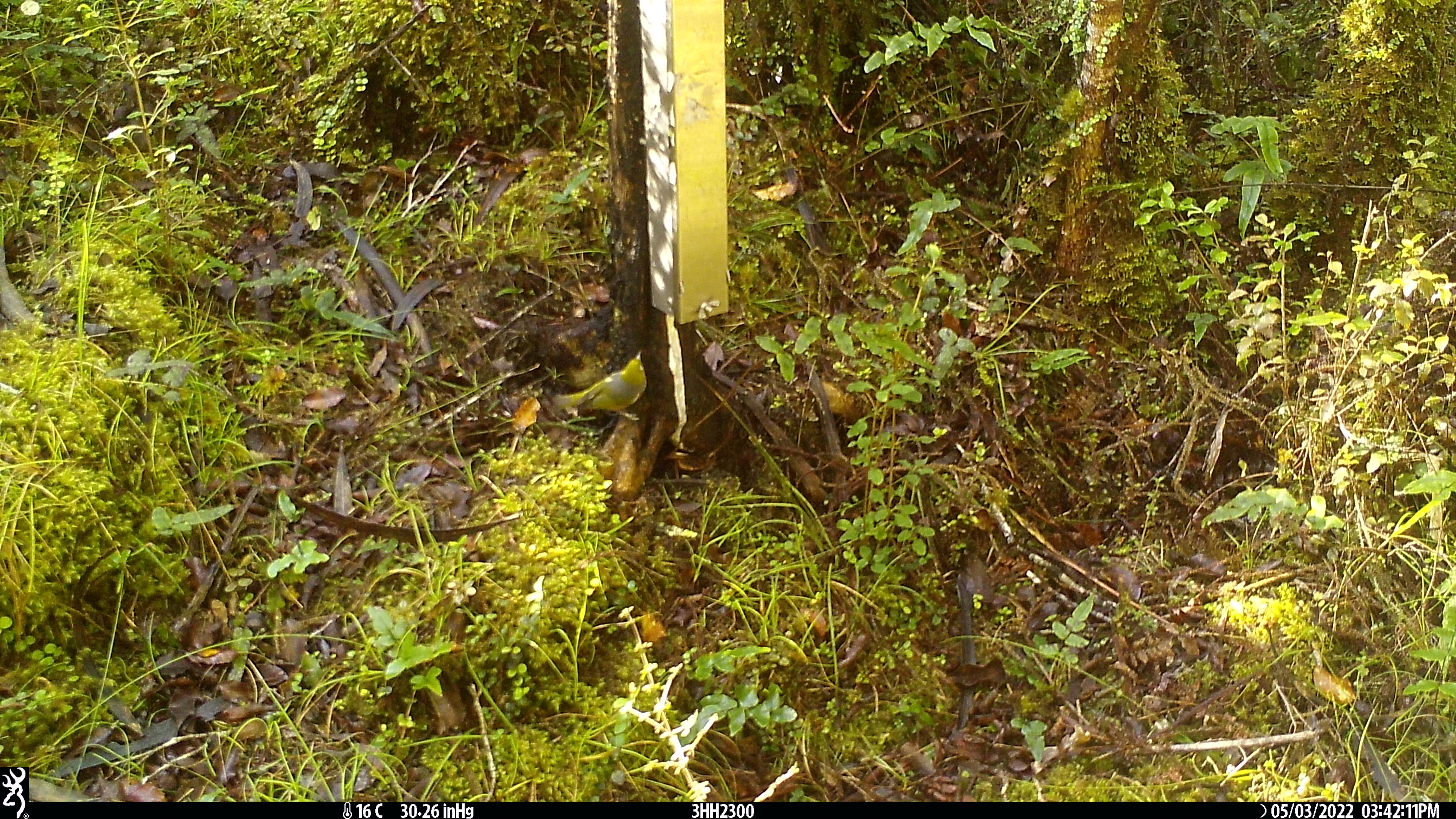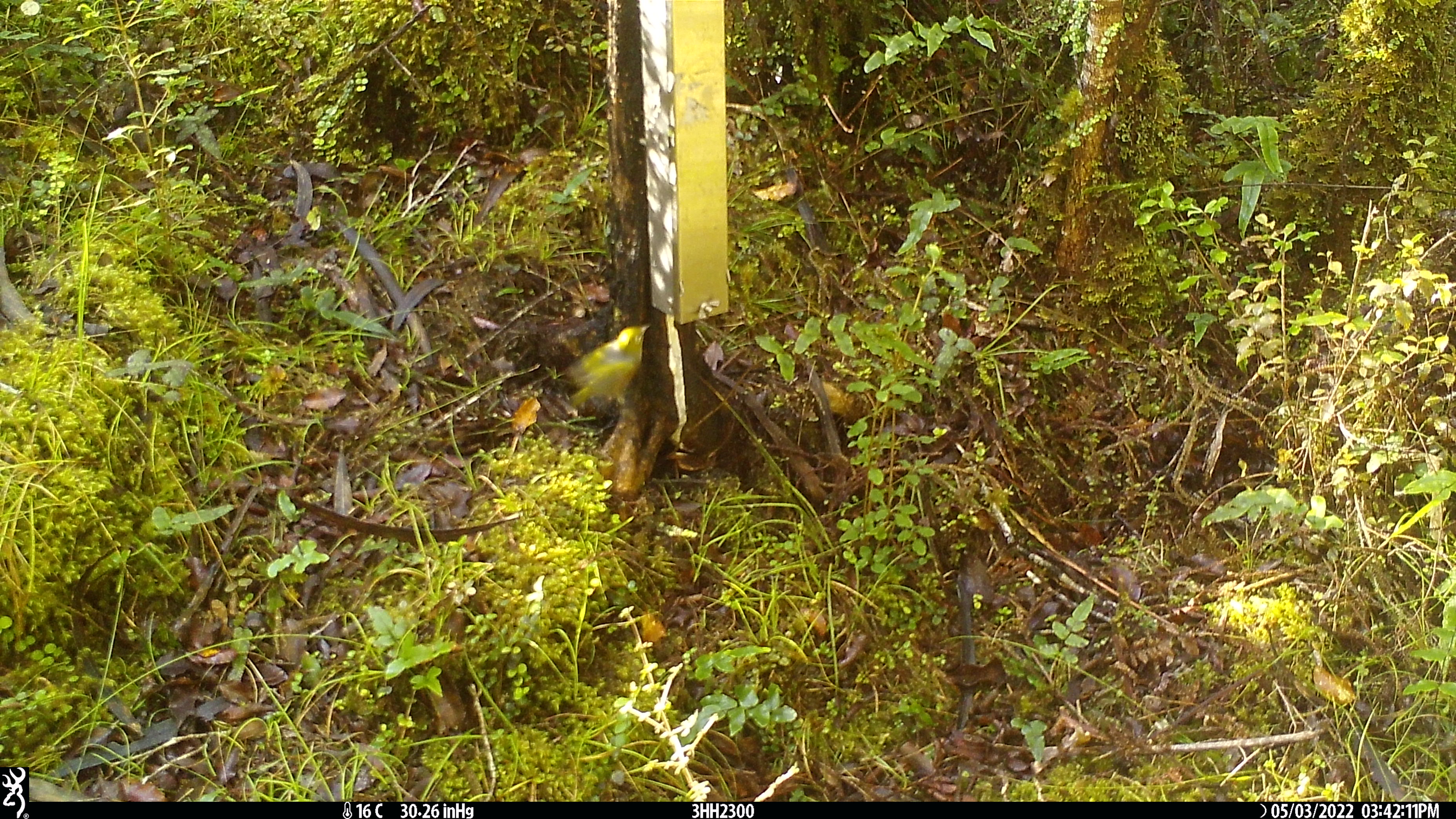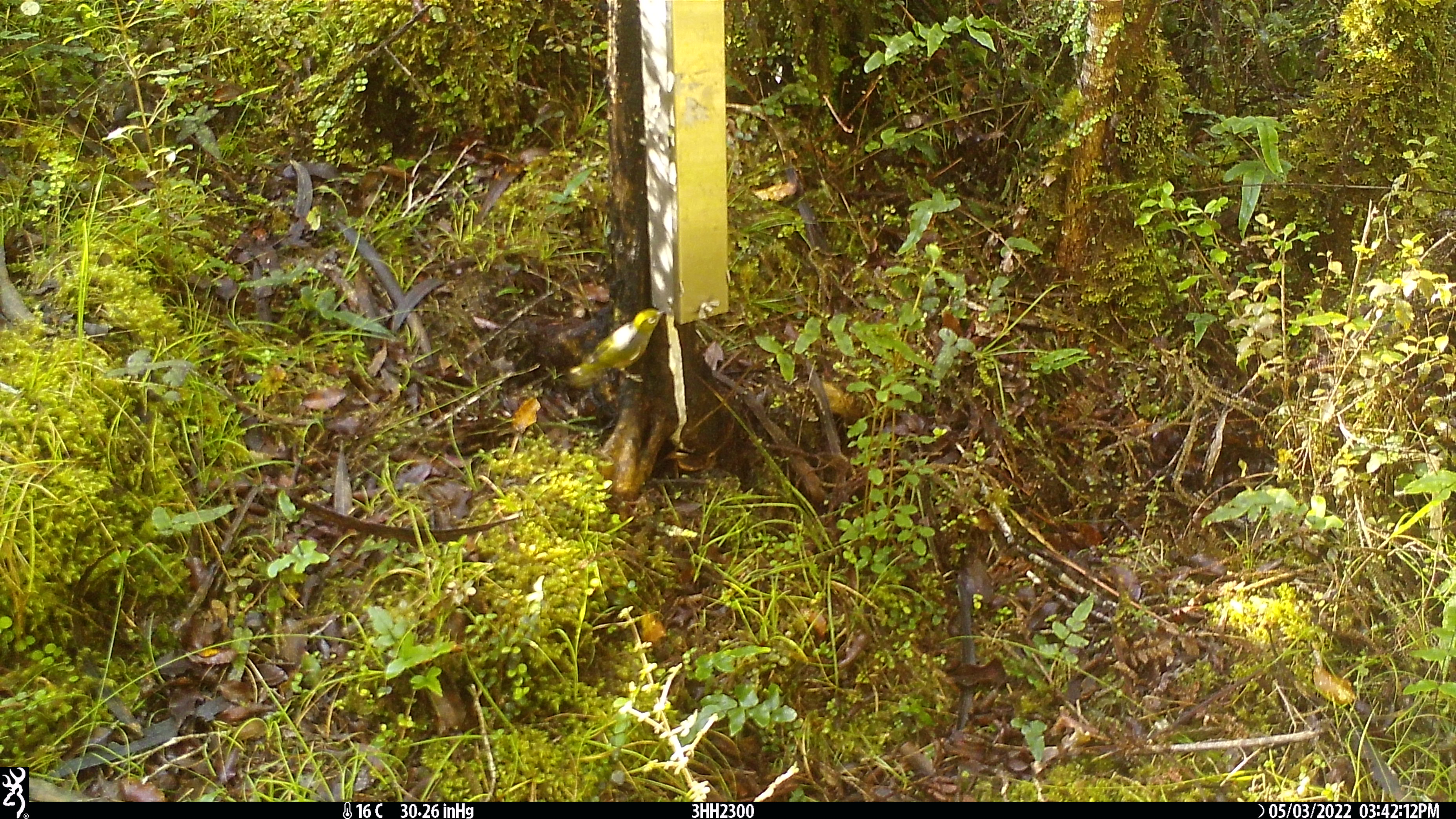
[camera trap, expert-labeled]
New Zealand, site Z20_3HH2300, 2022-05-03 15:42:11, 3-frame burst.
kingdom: Animalia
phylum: Chordata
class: Aves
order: Passeriformes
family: Zosteropidae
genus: Zosterops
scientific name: Zosterops lateralis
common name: silvereye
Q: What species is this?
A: Silvereye (Zosterops lateralis).